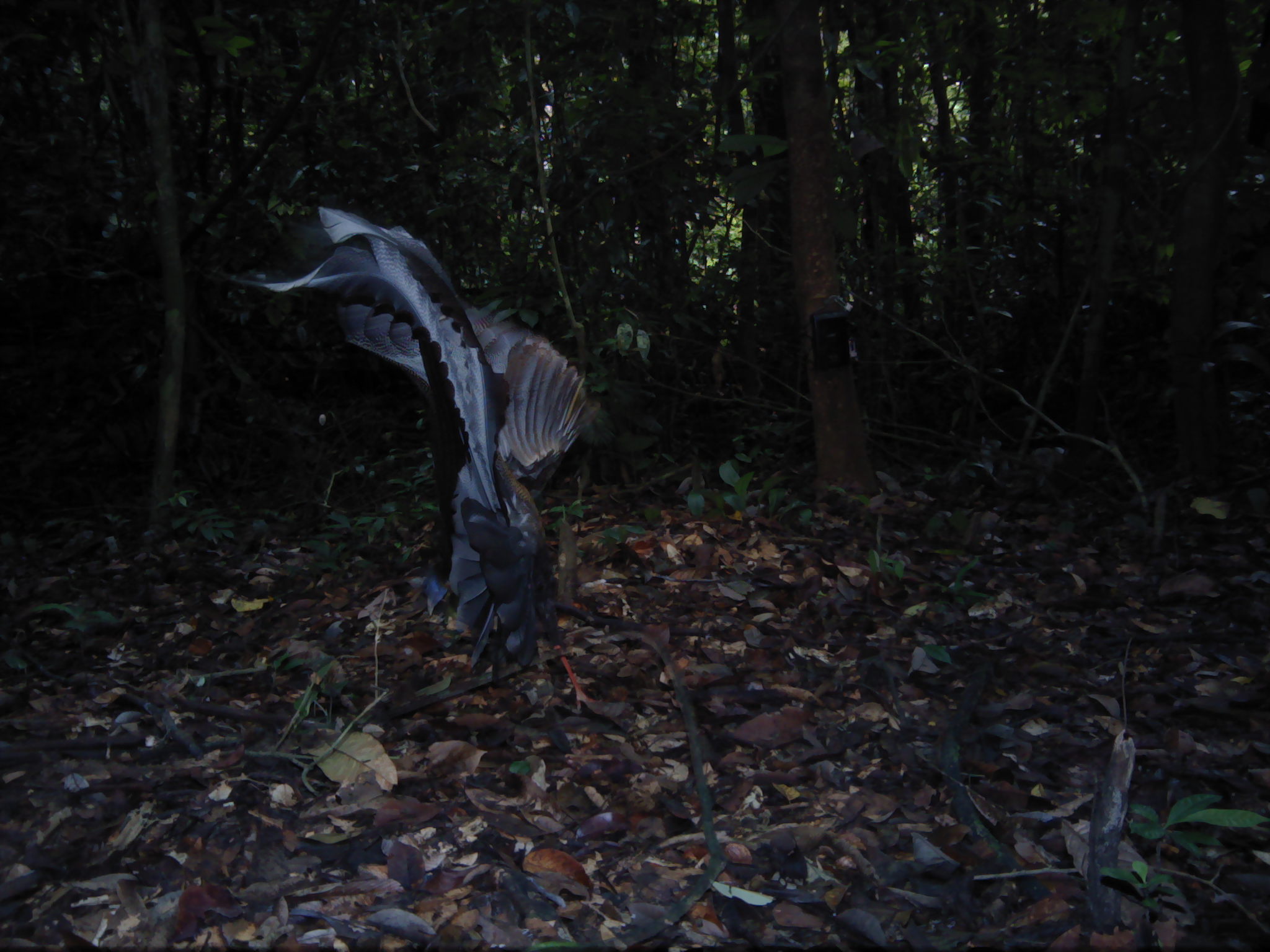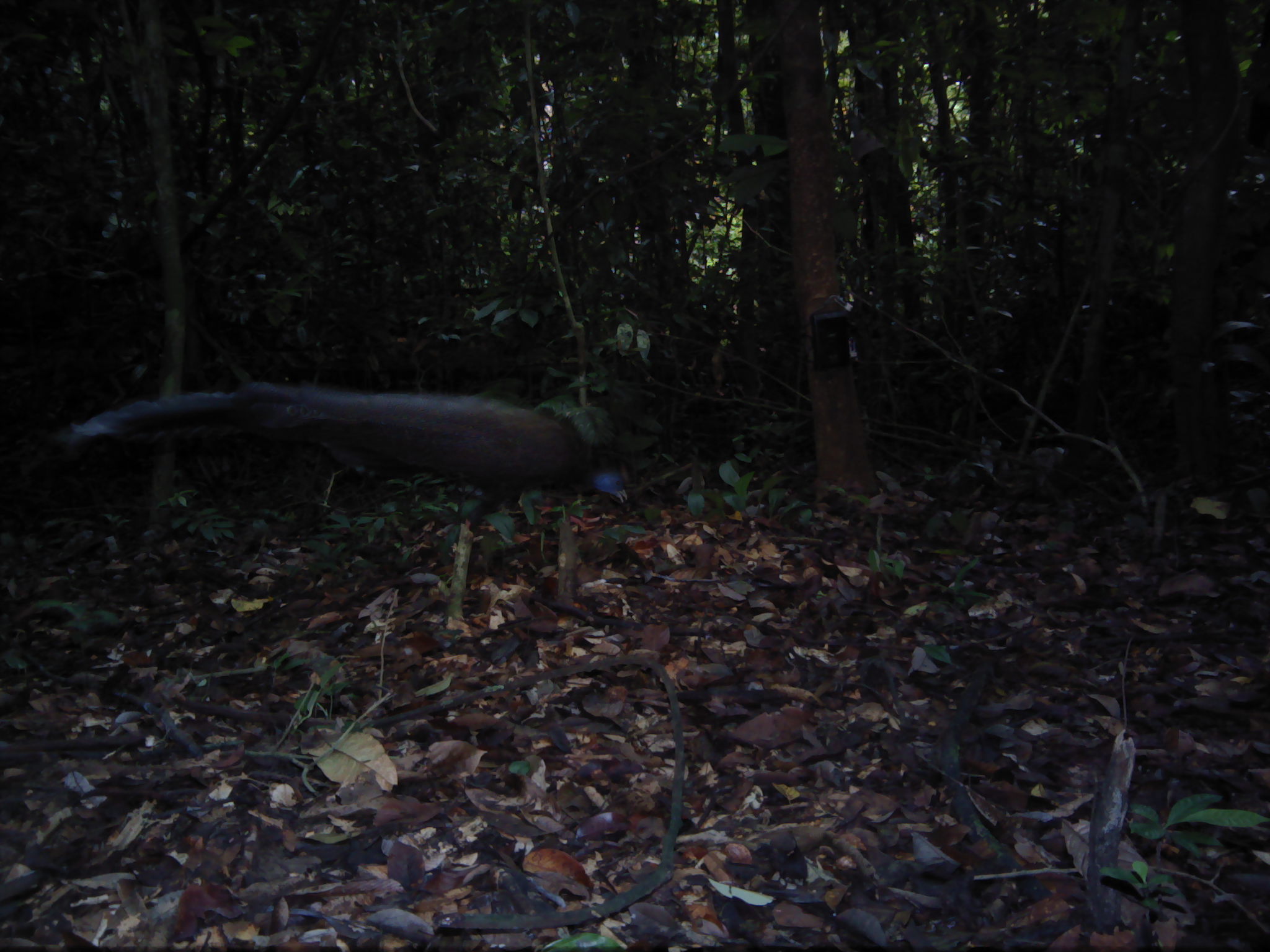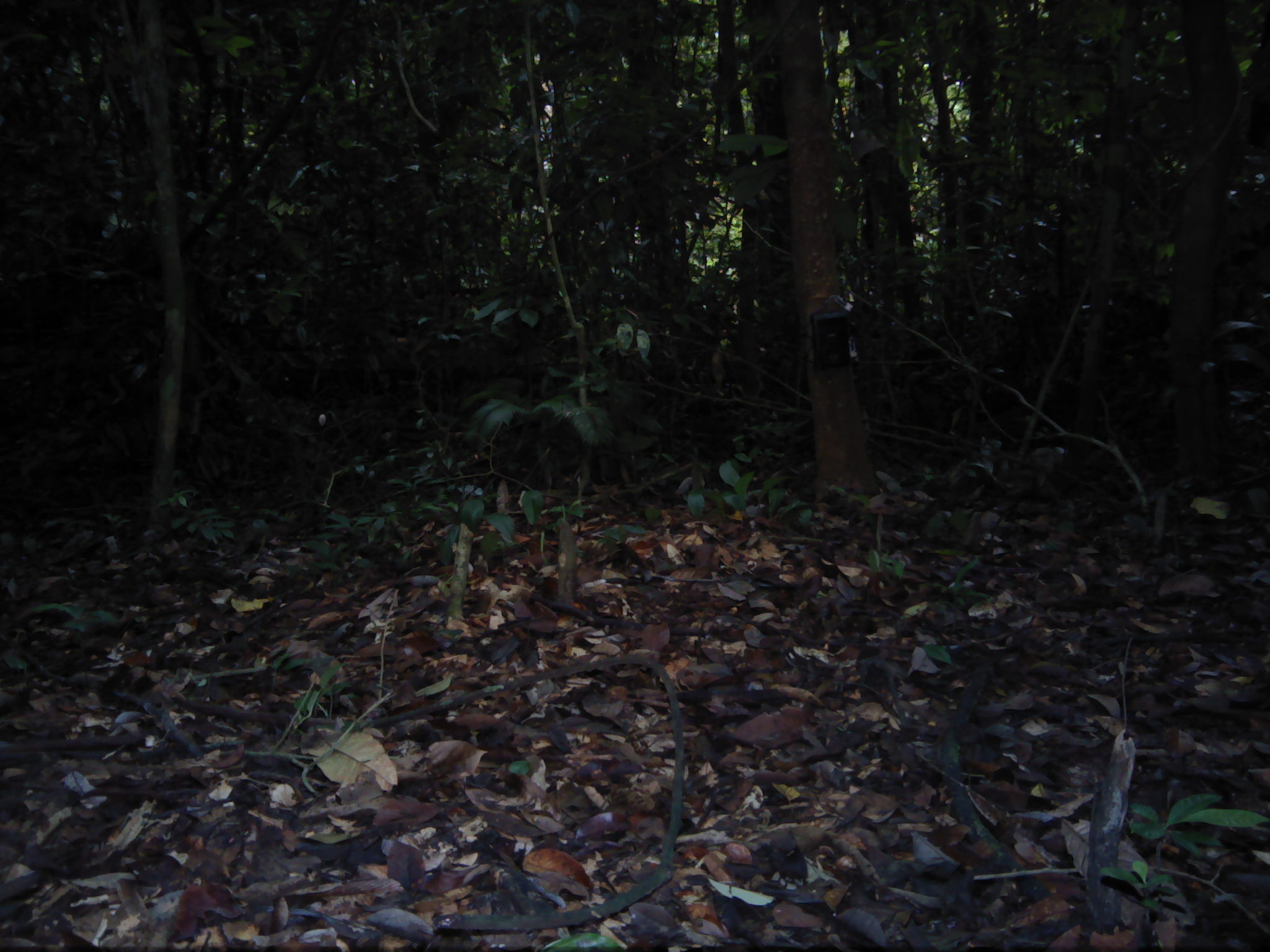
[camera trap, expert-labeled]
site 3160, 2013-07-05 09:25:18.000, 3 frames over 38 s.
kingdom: Animalia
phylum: Chordata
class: Aves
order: Galliformes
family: Phasianidae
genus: Argusianus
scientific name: Argusianus argus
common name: great argus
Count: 1.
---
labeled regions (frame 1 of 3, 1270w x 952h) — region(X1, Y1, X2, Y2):
argusianus argus: region(227, 198, 602, 713)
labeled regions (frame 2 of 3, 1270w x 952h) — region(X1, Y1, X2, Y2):
argusianus argus: region(51, 378, 628, 532)